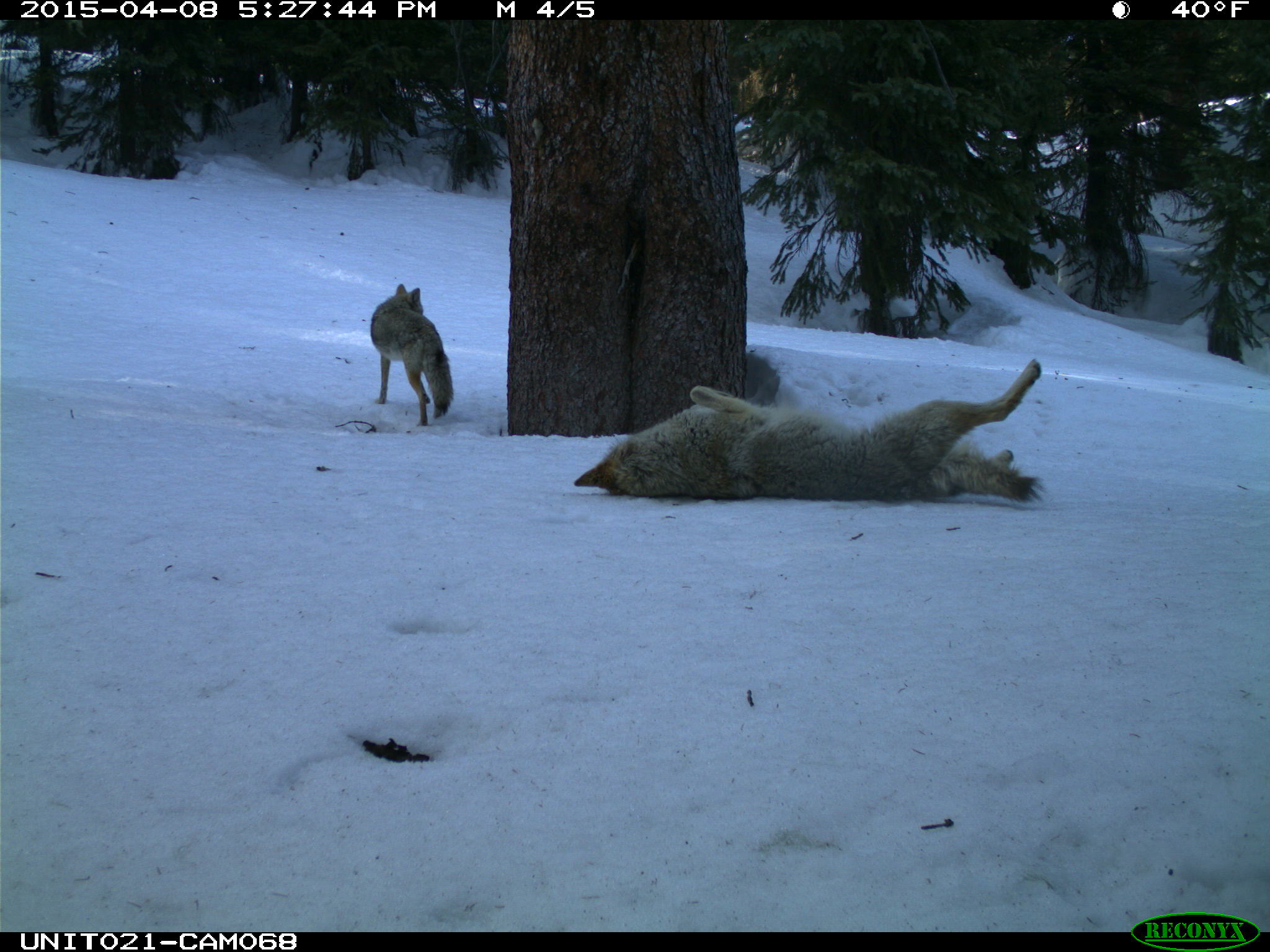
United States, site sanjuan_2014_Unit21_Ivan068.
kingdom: Animalia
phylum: Chordata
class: Mammalia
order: Carnivora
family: Canidae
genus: Canis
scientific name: Canis latrans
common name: coyote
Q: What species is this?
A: Canis latrans (coyote).